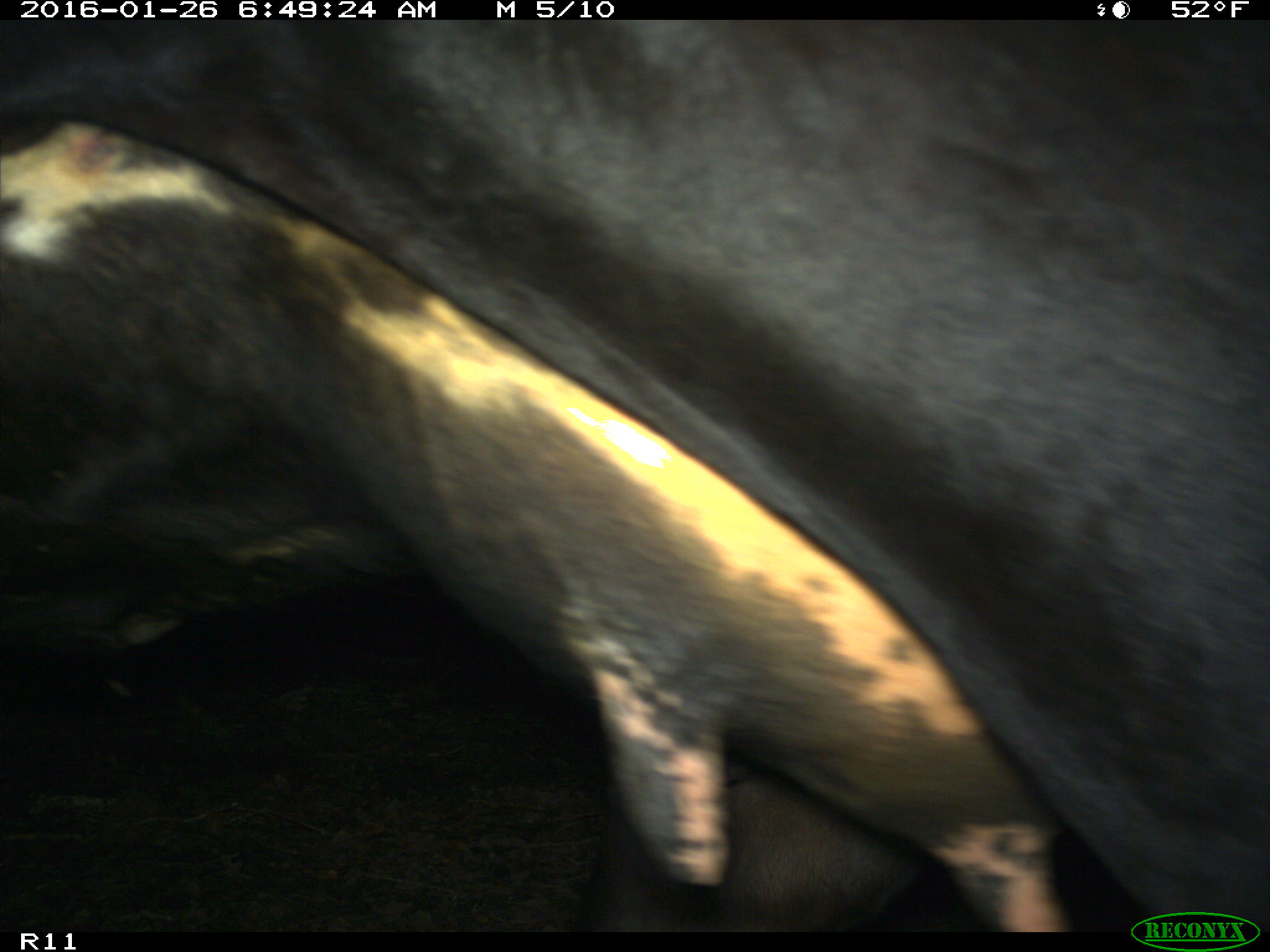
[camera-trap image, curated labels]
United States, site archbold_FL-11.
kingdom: Animalia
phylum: Chordata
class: Mammalia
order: Artiodactyla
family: Bovidae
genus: Bos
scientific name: Bos taurus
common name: domestic cow